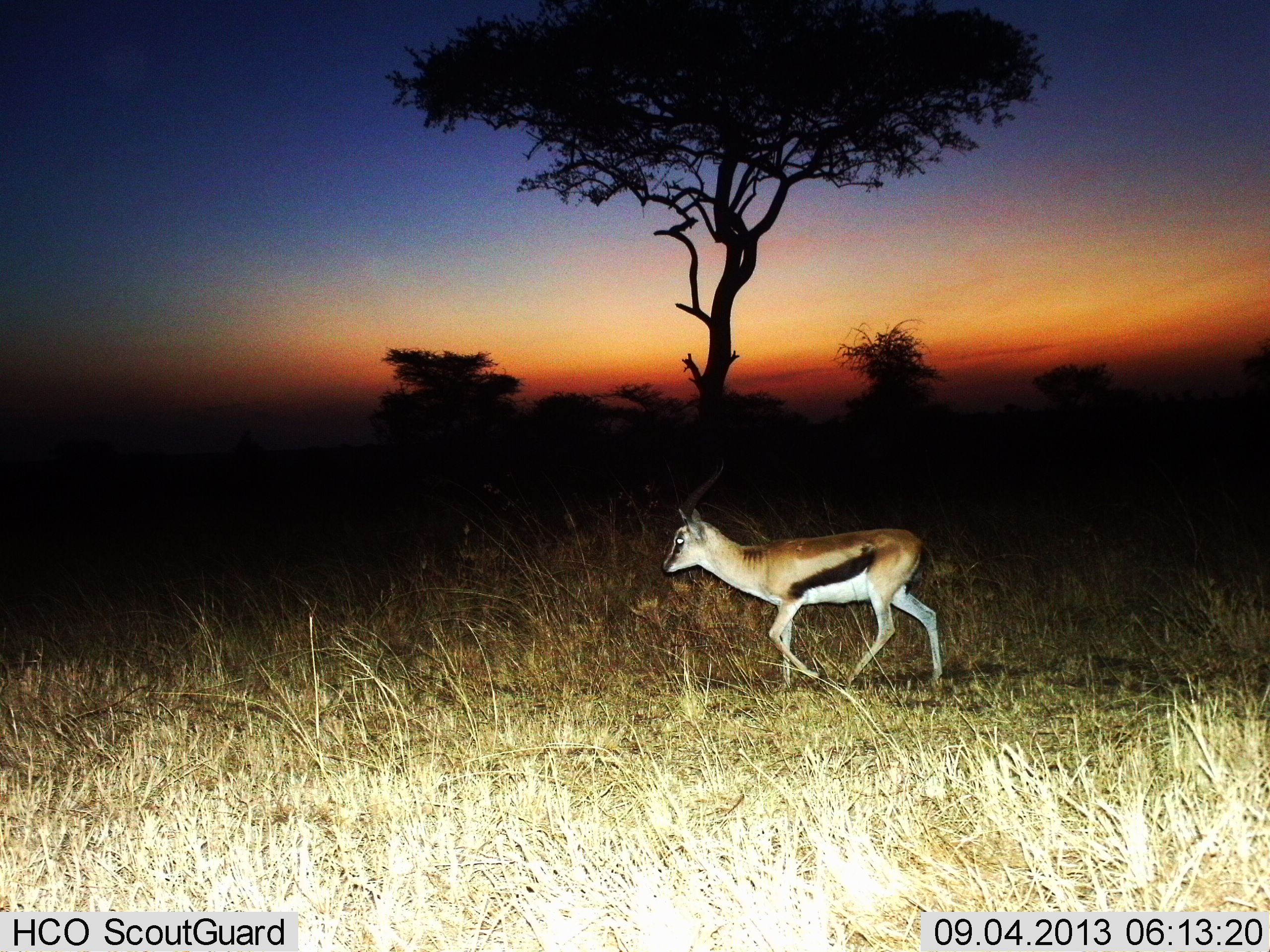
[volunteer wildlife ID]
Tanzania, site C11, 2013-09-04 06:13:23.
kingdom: Animalia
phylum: Chordata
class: Mammalia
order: Artiodactyla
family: Bovidae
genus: Eudorcas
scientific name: Eudorcas thomsonii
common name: thomson's gazelle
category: gazellethomsons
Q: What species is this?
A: Gazellethomsons (thomson's gazelle) (Eudorcas thomsonii).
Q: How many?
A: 1.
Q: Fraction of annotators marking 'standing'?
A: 10%.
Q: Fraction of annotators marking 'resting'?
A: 0%.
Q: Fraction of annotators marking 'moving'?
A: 100%.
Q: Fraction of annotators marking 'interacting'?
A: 0%.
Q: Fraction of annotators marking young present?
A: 0%.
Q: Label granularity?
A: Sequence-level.